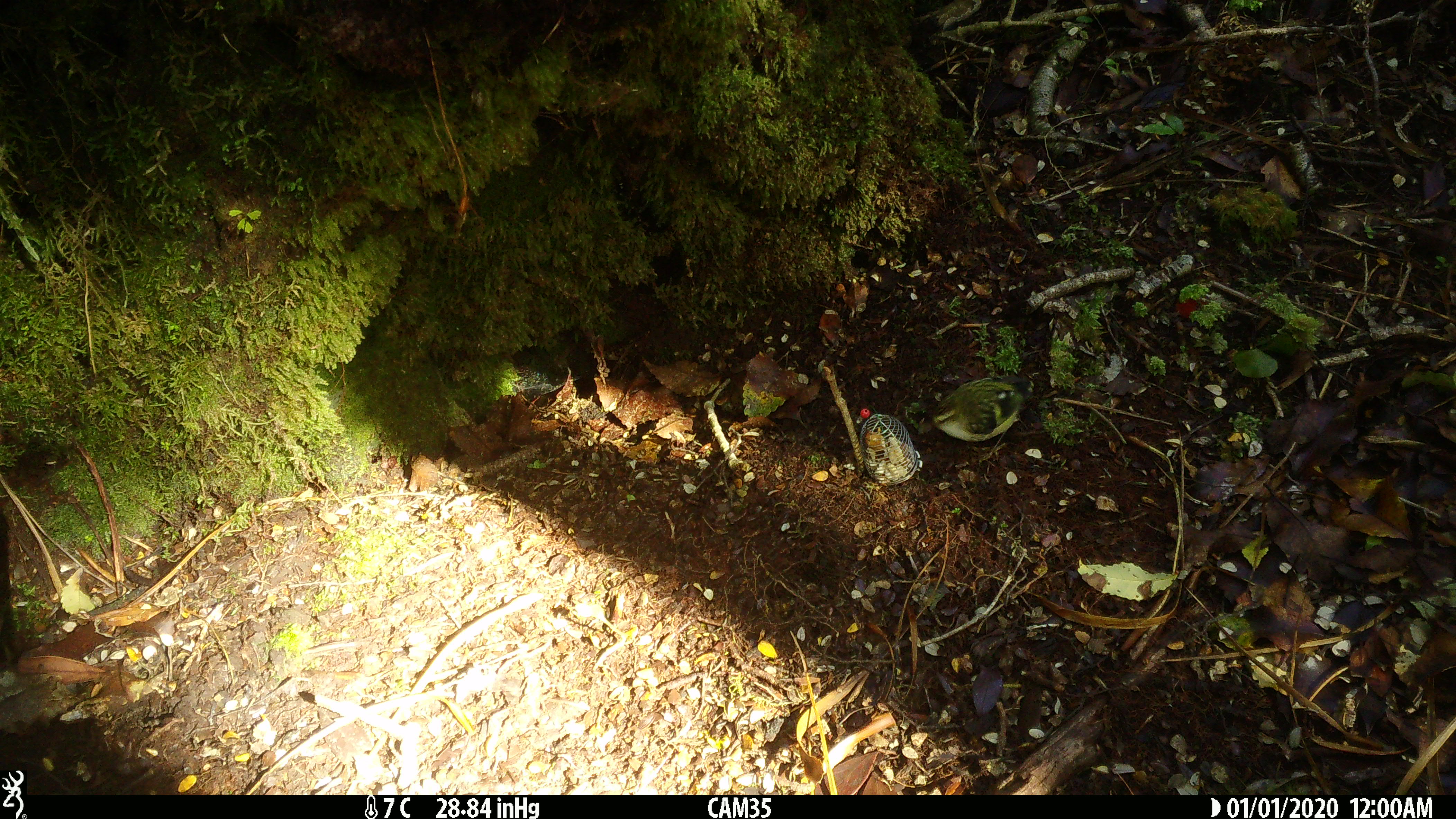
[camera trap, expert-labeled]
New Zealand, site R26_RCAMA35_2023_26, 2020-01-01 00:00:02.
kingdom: Animalia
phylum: Chordata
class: Aves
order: Passeriformes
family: Acanthisittidae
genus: Acanthisitta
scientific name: Acanthisitta chloris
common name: rifleman